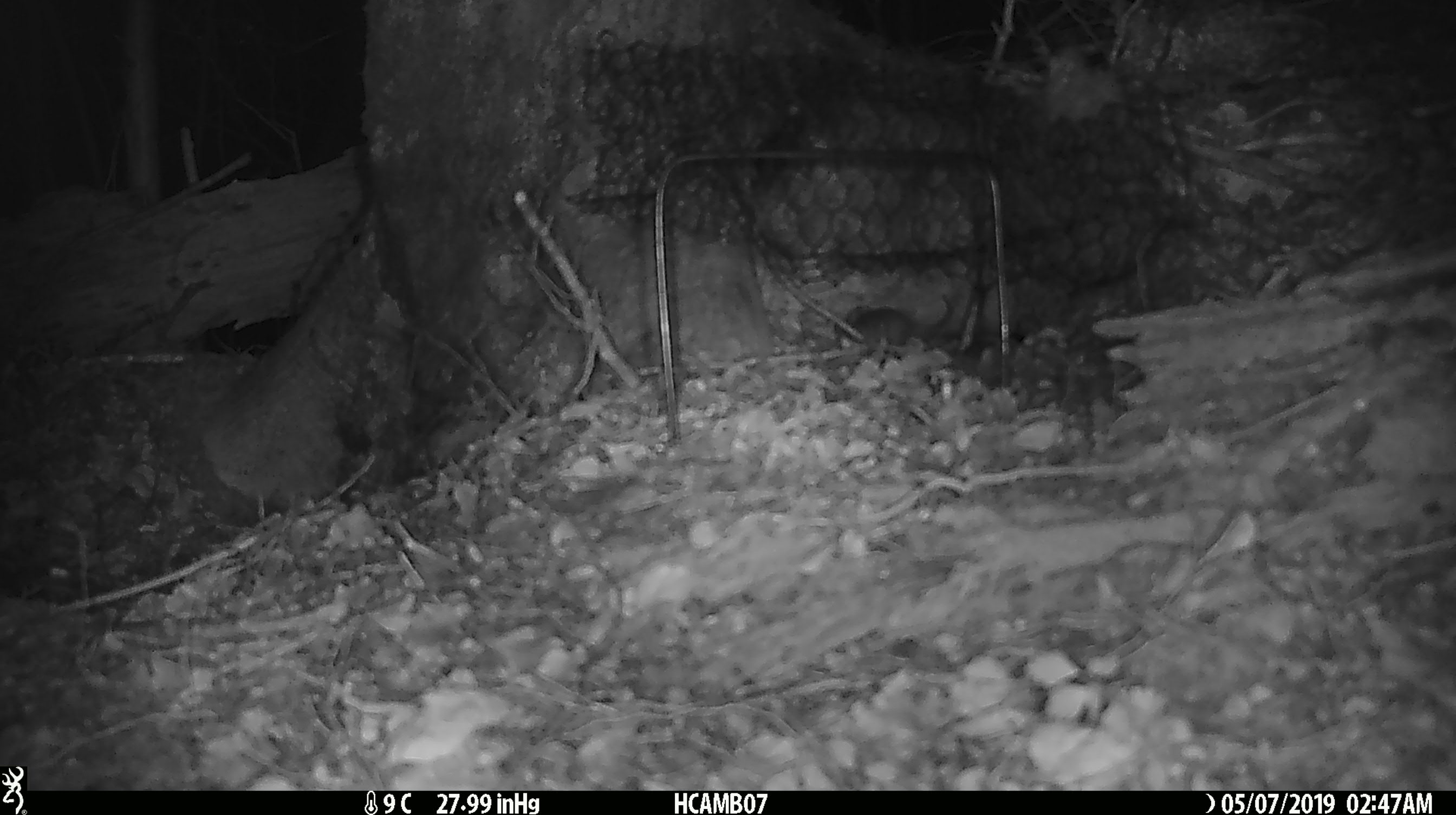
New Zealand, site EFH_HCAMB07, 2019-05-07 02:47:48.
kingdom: Animalia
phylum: Chordata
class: Mammalia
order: Rodentia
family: Muridae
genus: Mus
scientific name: Mus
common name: mouse